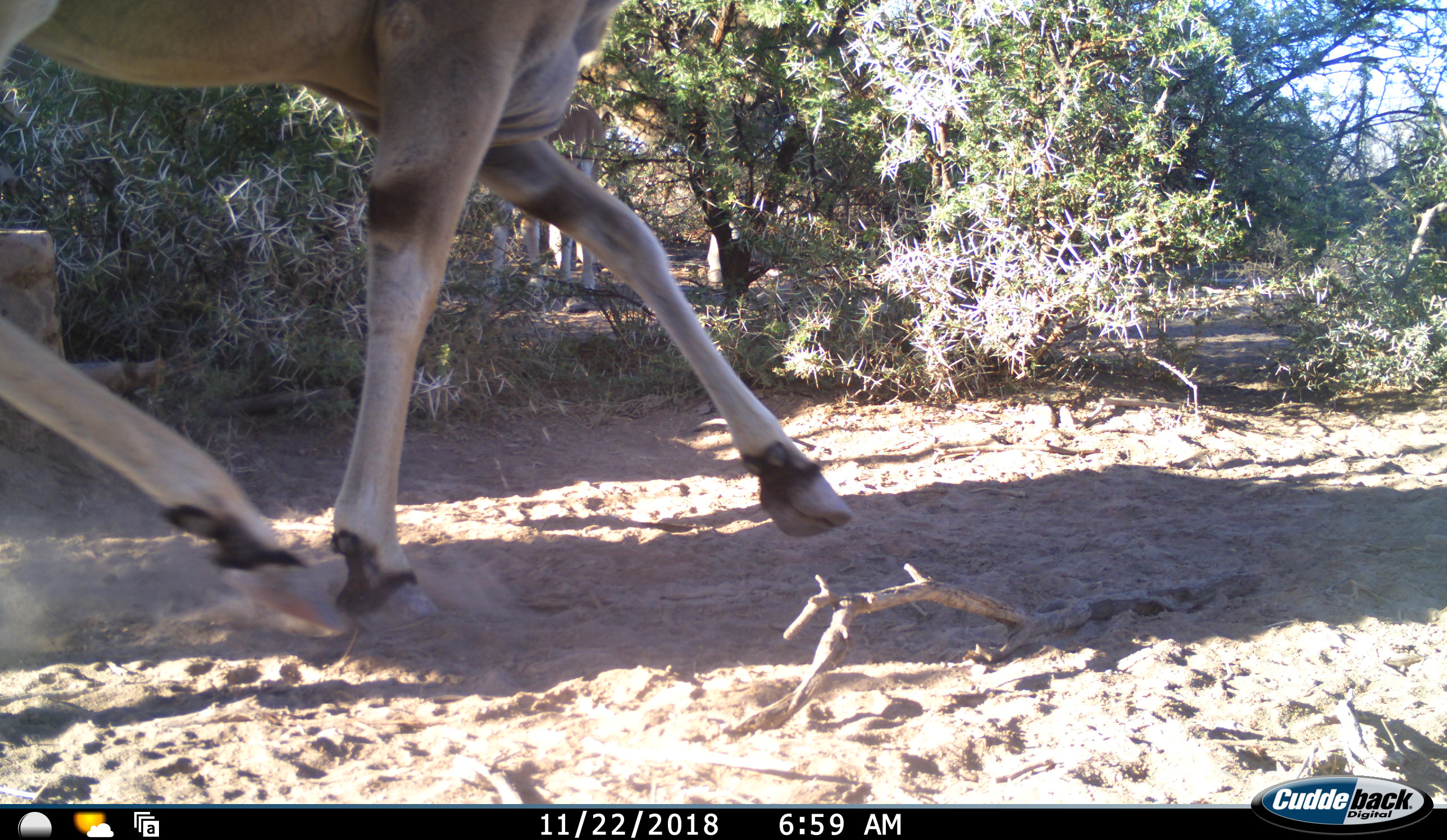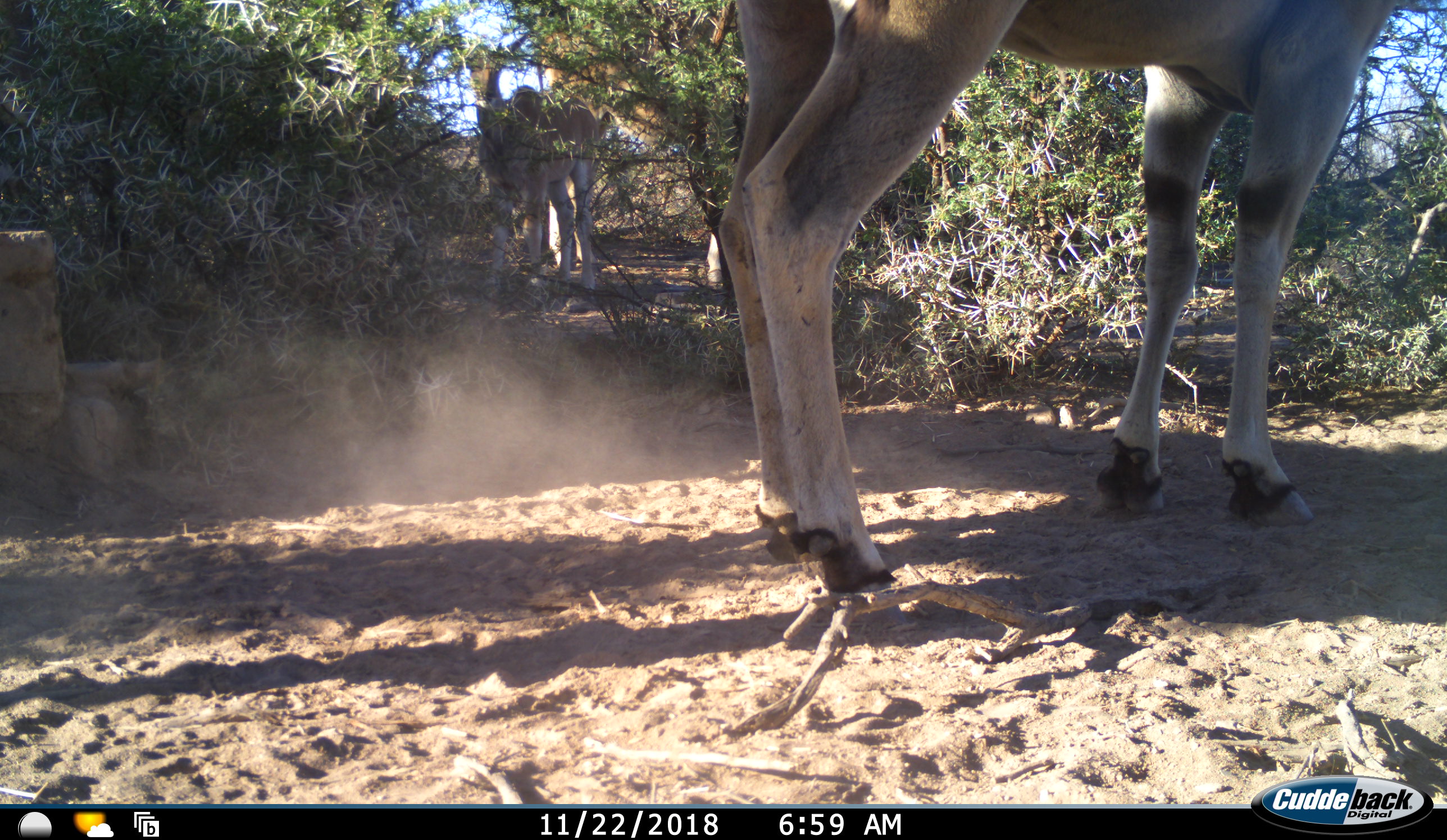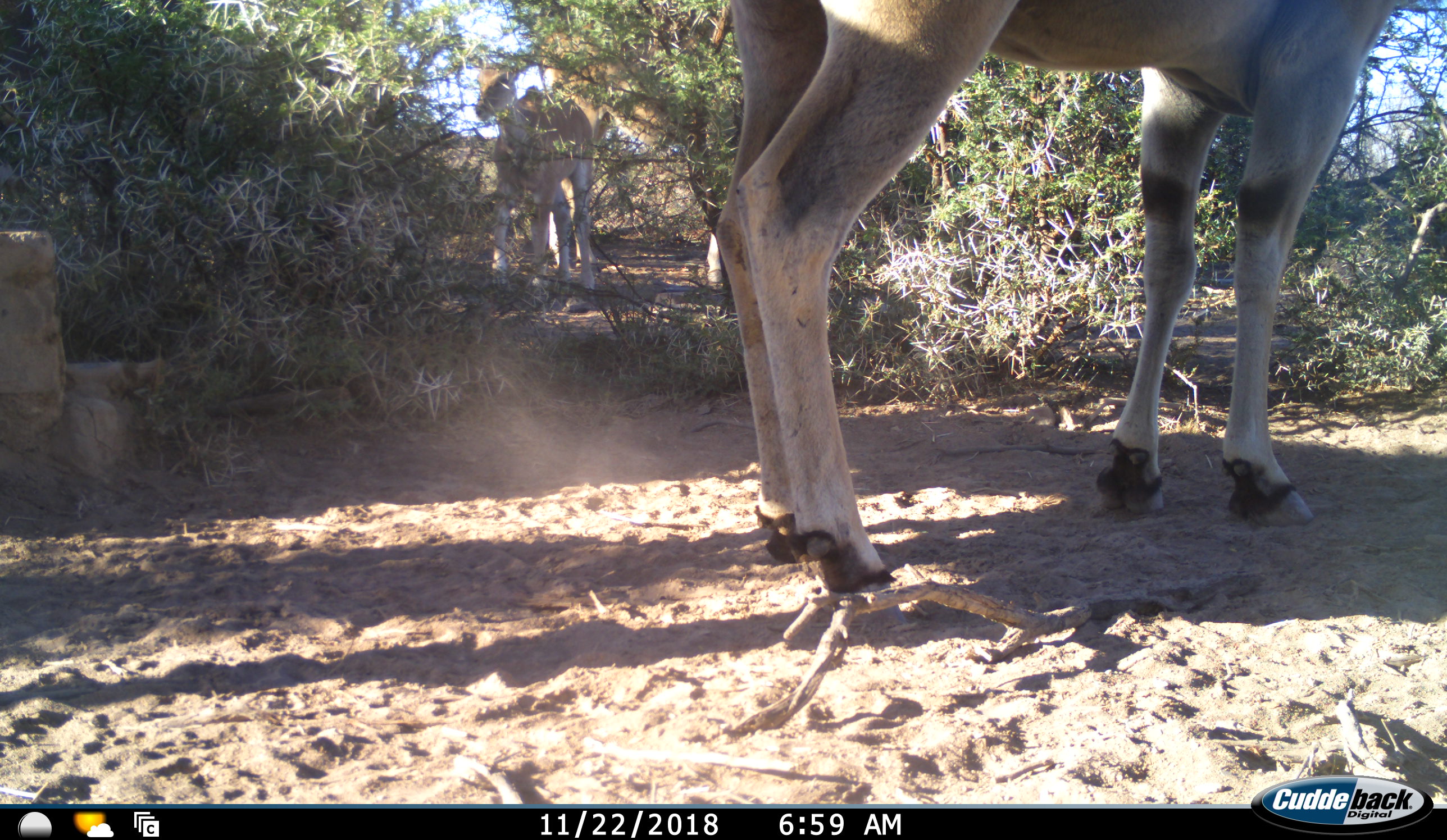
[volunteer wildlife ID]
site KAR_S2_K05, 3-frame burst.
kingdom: Animalia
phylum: Chordata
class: Mammalia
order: Artiodactyla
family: Bovidae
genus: Tragelaphus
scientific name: Tragelaphus oryx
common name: eland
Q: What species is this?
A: Eland (Tragelaphus oryx).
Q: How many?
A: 2.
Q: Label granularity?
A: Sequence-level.